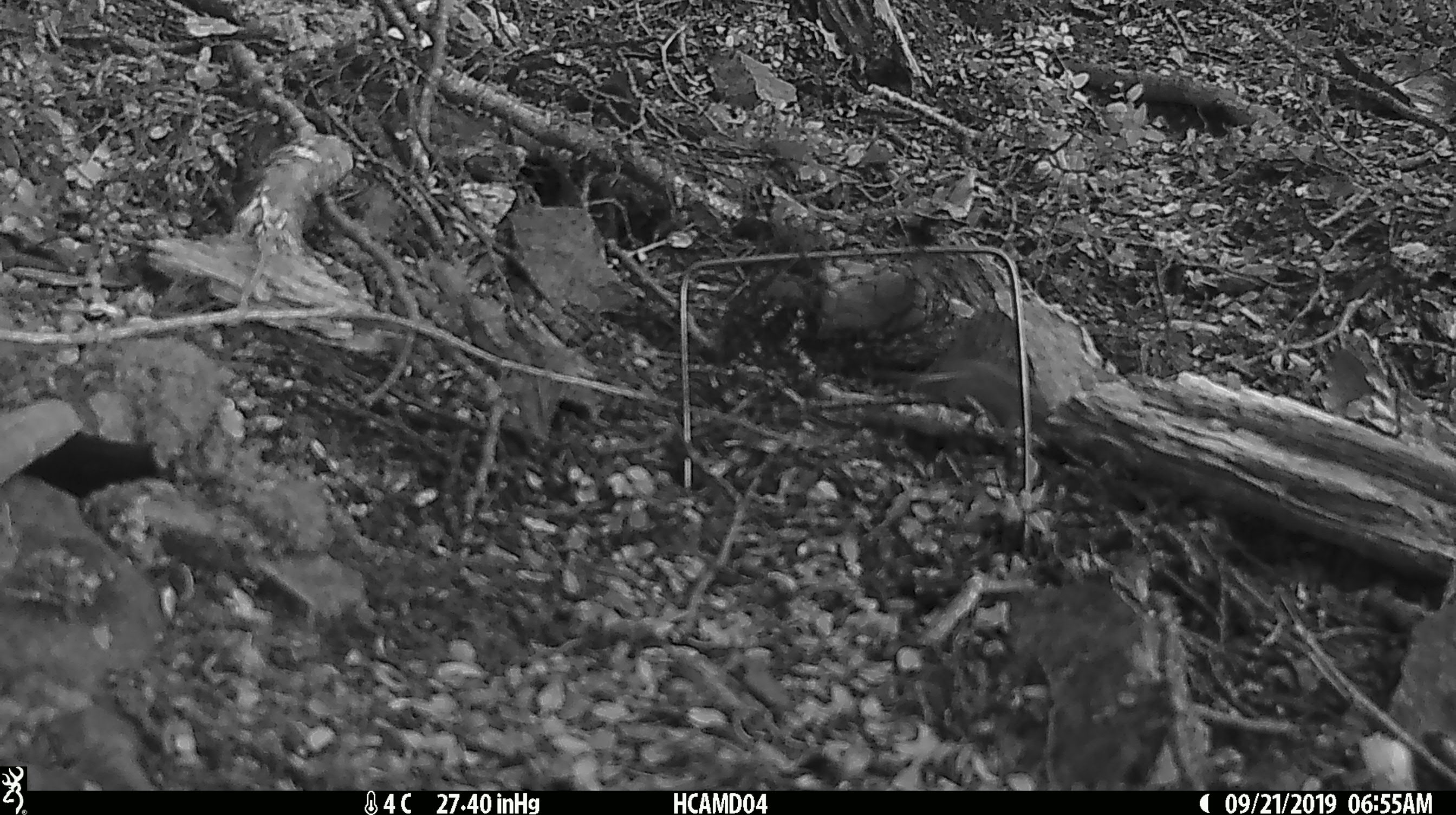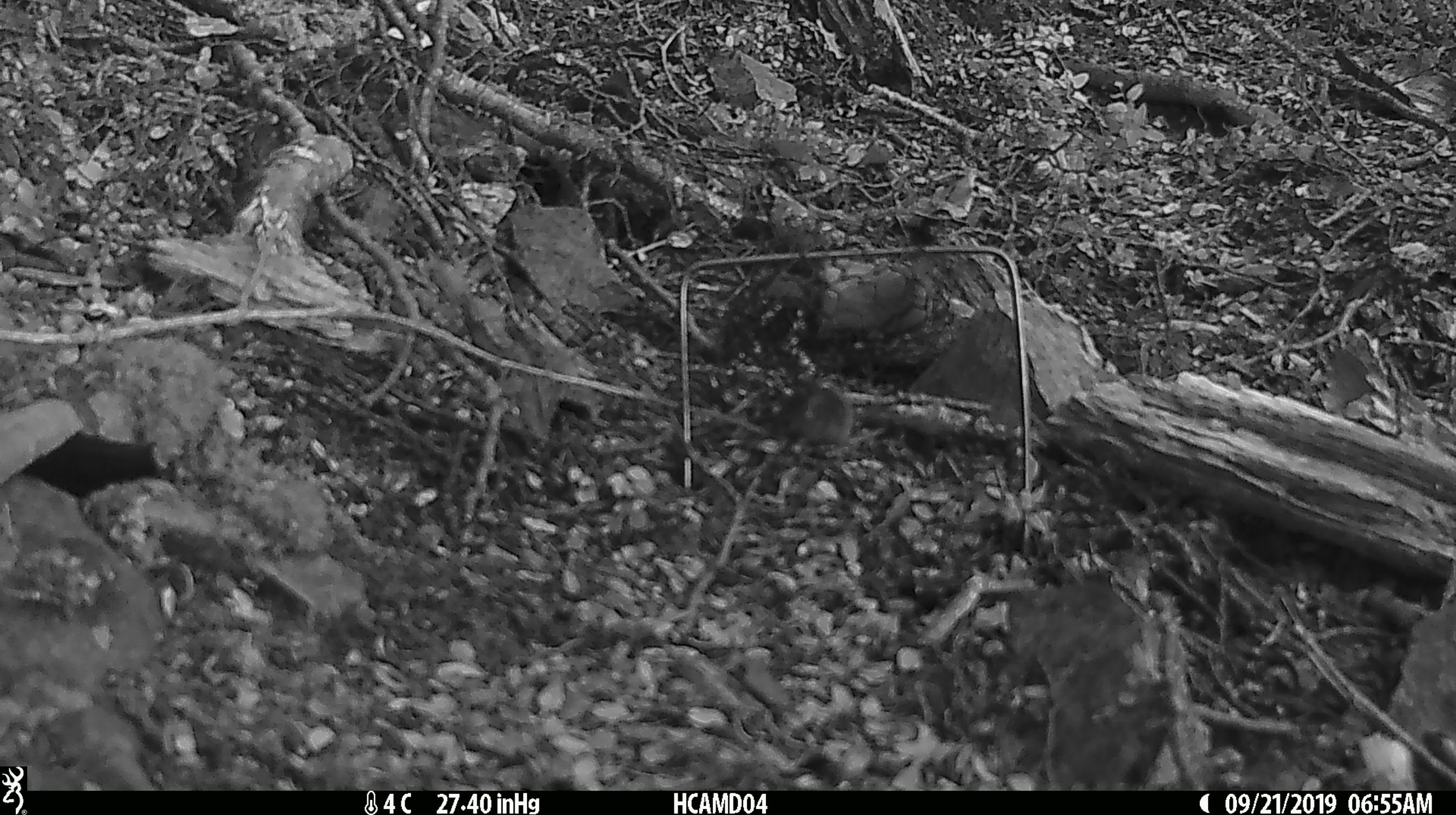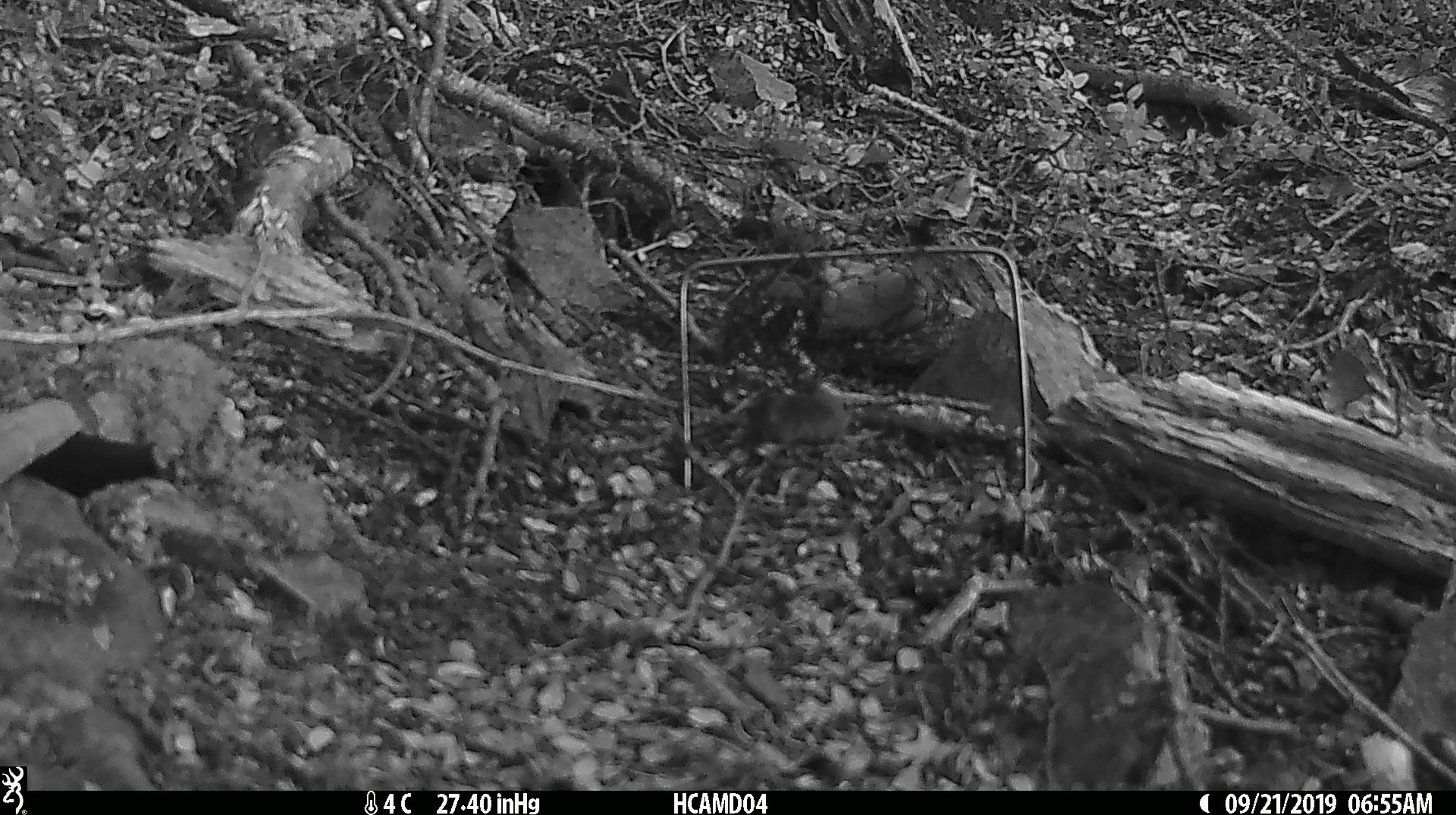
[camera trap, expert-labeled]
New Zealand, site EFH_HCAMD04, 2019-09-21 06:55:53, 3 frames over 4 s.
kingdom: Animalia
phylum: Chordata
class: Mammalia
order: Rodentia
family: Muridae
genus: Mus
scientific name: Mus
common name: mouse